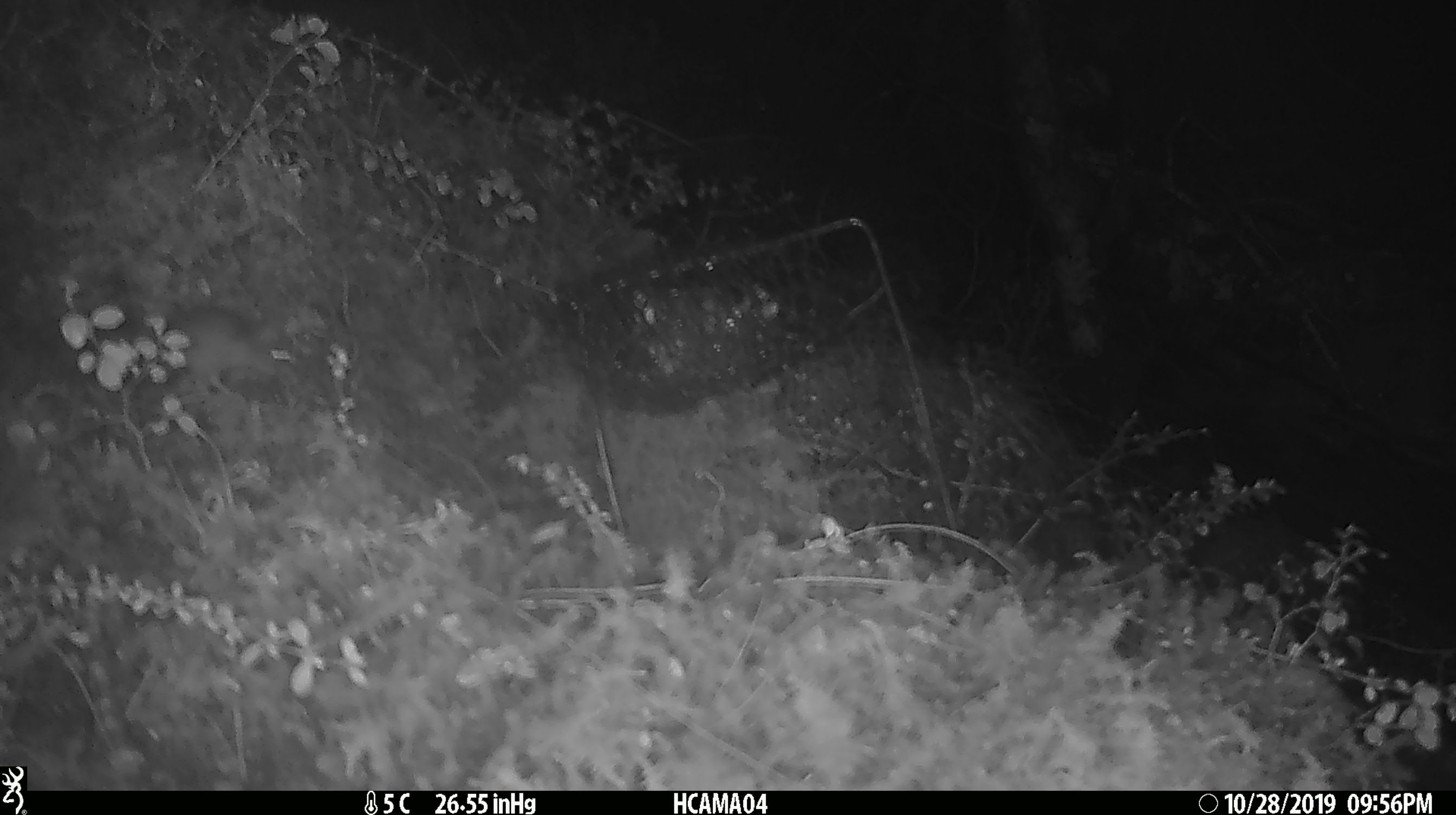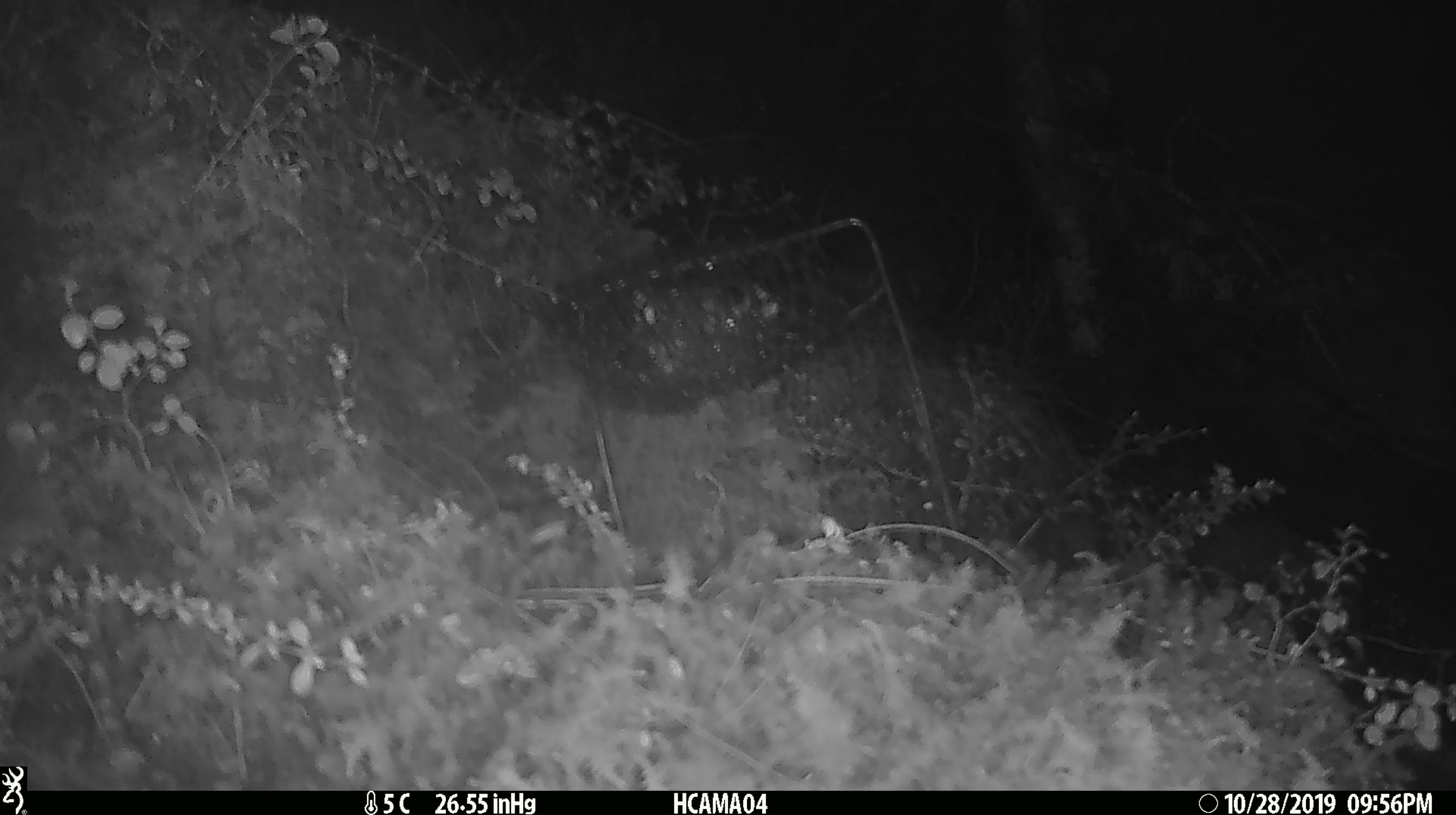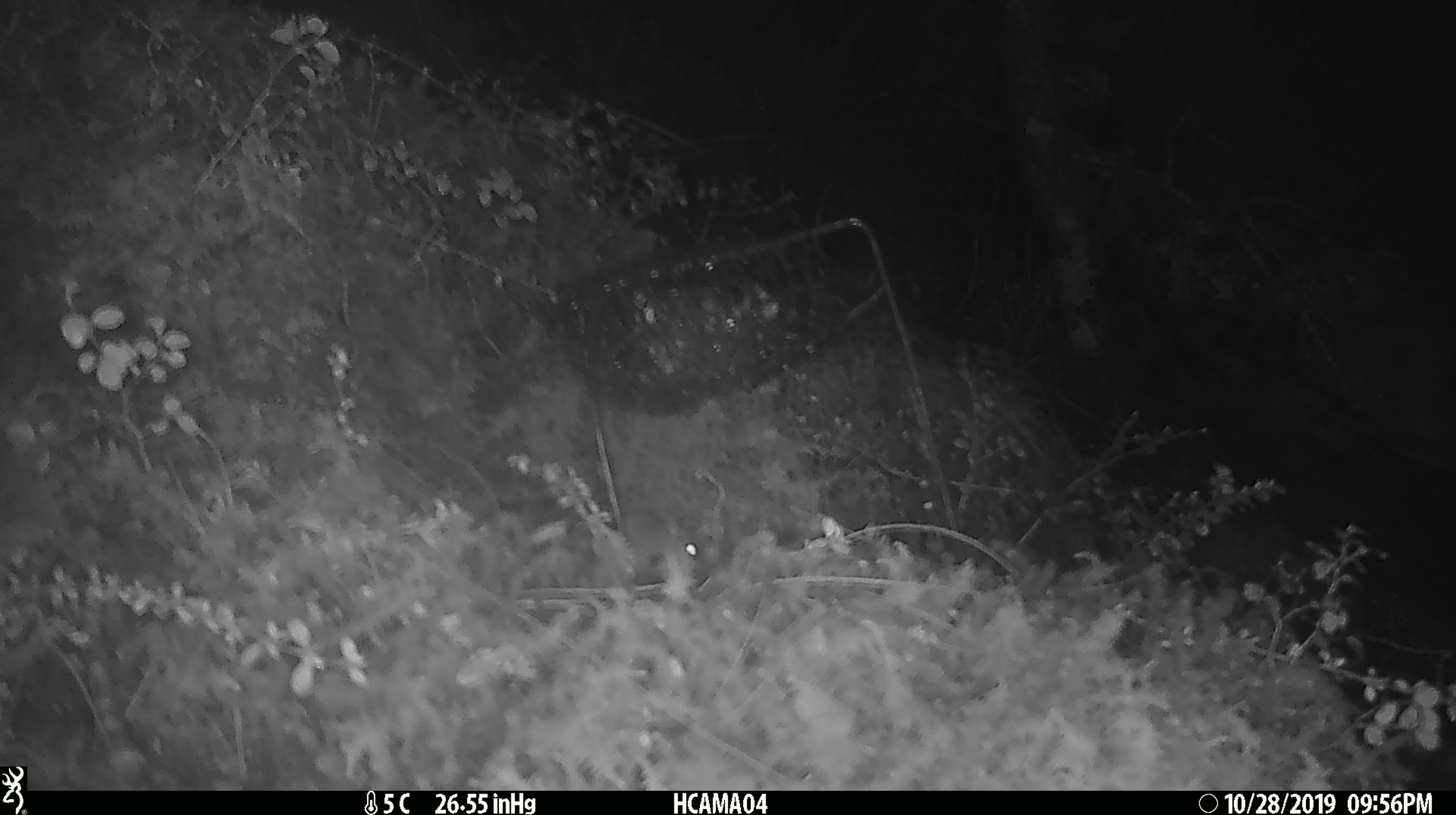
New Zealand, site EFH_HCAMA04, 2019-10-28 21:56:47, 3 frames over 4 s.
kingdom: Animalia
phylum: Chordata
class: Mammalia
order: Rodentia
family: Muridae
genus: Mus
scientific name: Mus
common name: mouse